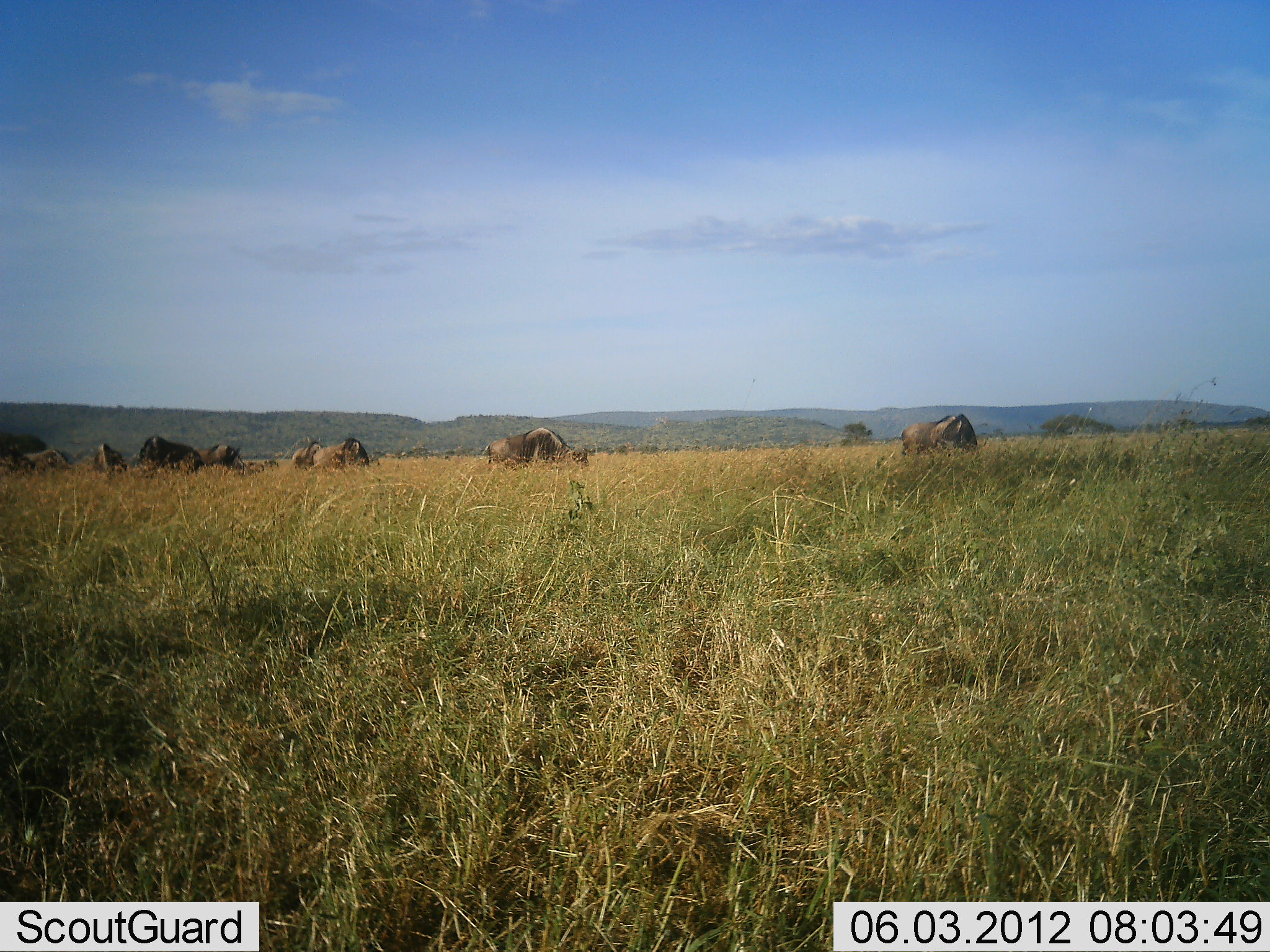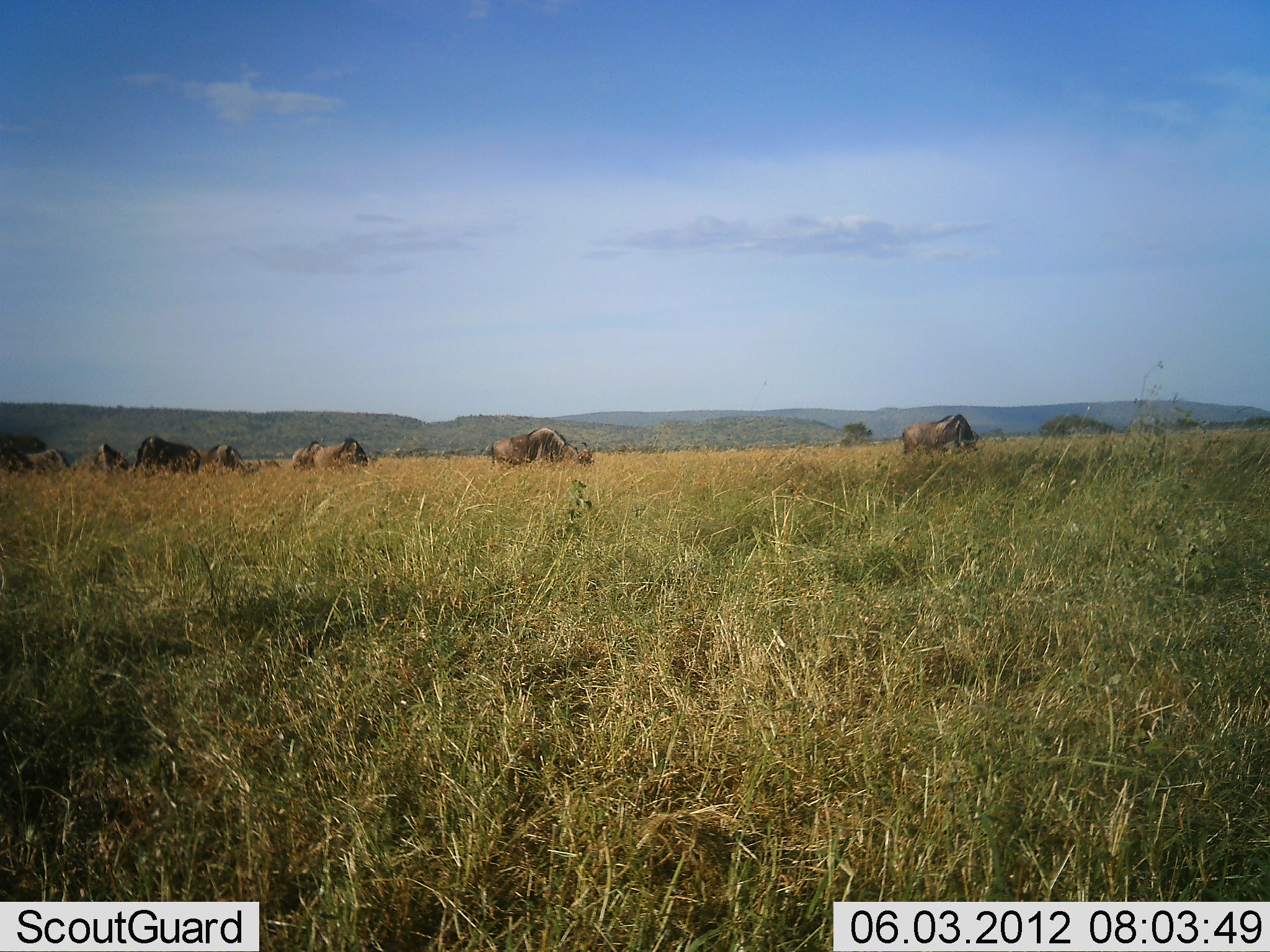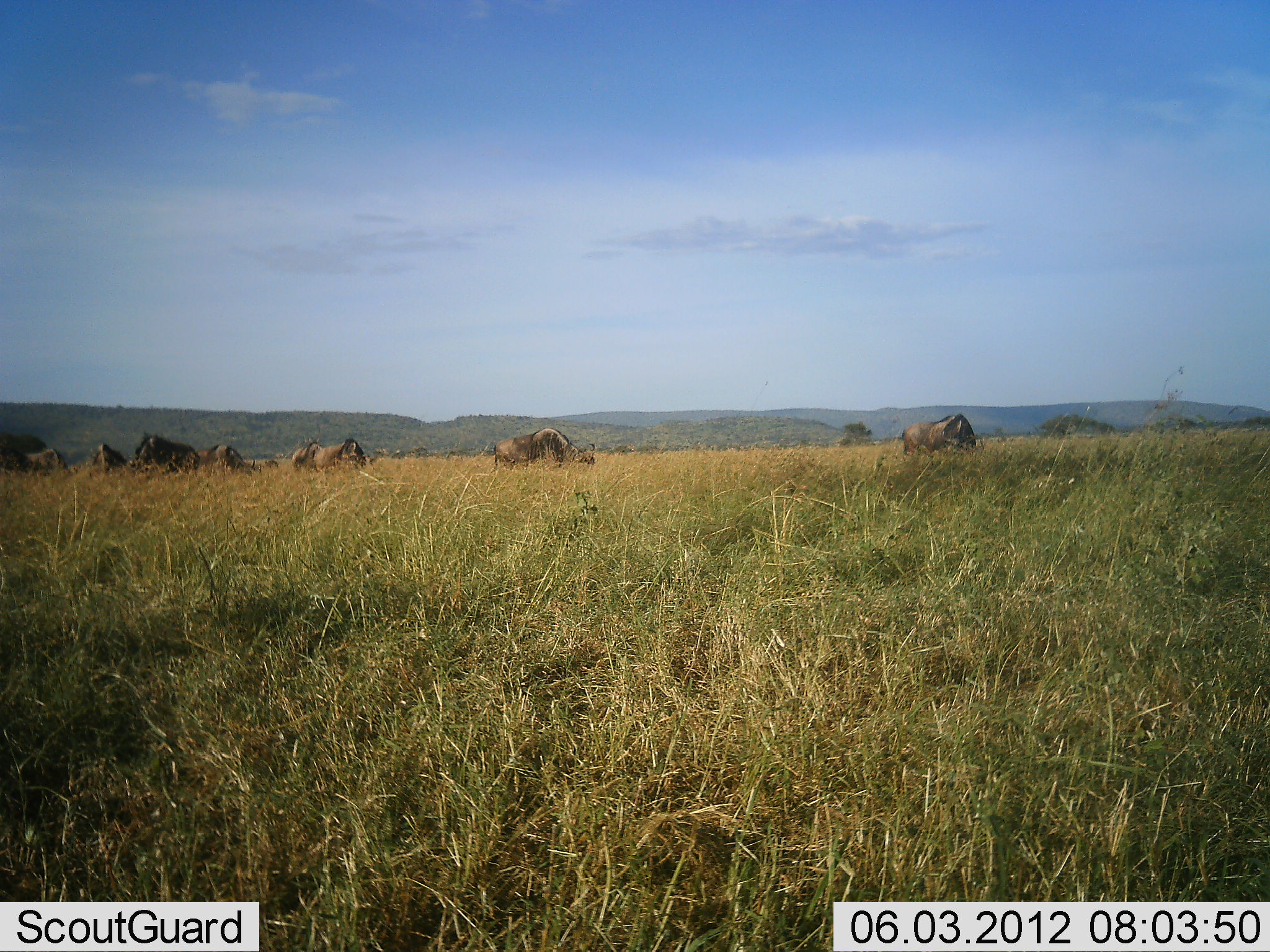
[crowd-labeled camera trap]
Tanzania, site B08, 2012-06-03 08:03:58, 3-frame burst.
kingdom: Animalia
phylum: Chordata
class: Mammalia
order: Artiodactyla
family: Bovidae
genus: Connochaetes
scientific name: Connochaetes taurinus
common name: blue wildebeest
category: wildebeest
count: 9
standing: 40%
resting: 0%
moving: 0%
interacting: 0%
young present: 0%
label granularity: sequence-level